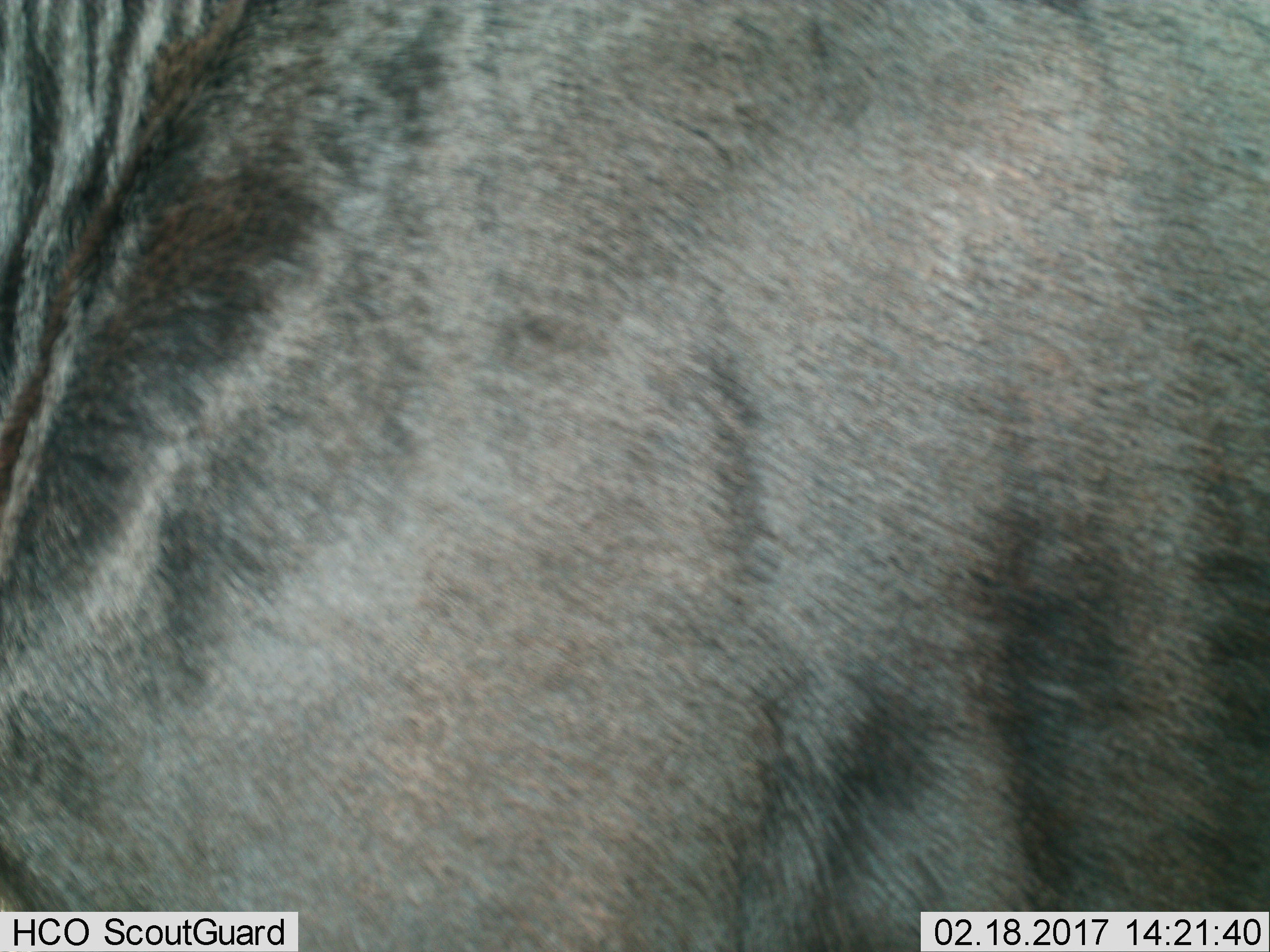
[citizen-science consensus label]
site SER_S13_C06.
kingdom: Animalia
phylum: Chordata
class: Mammalia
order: Artiodactyla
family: Bovidae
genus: Connochaetes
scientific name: Connochaetes taurinus taurinus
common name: blue wildebeest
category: wildebeestblue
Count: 1.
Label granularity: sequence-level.